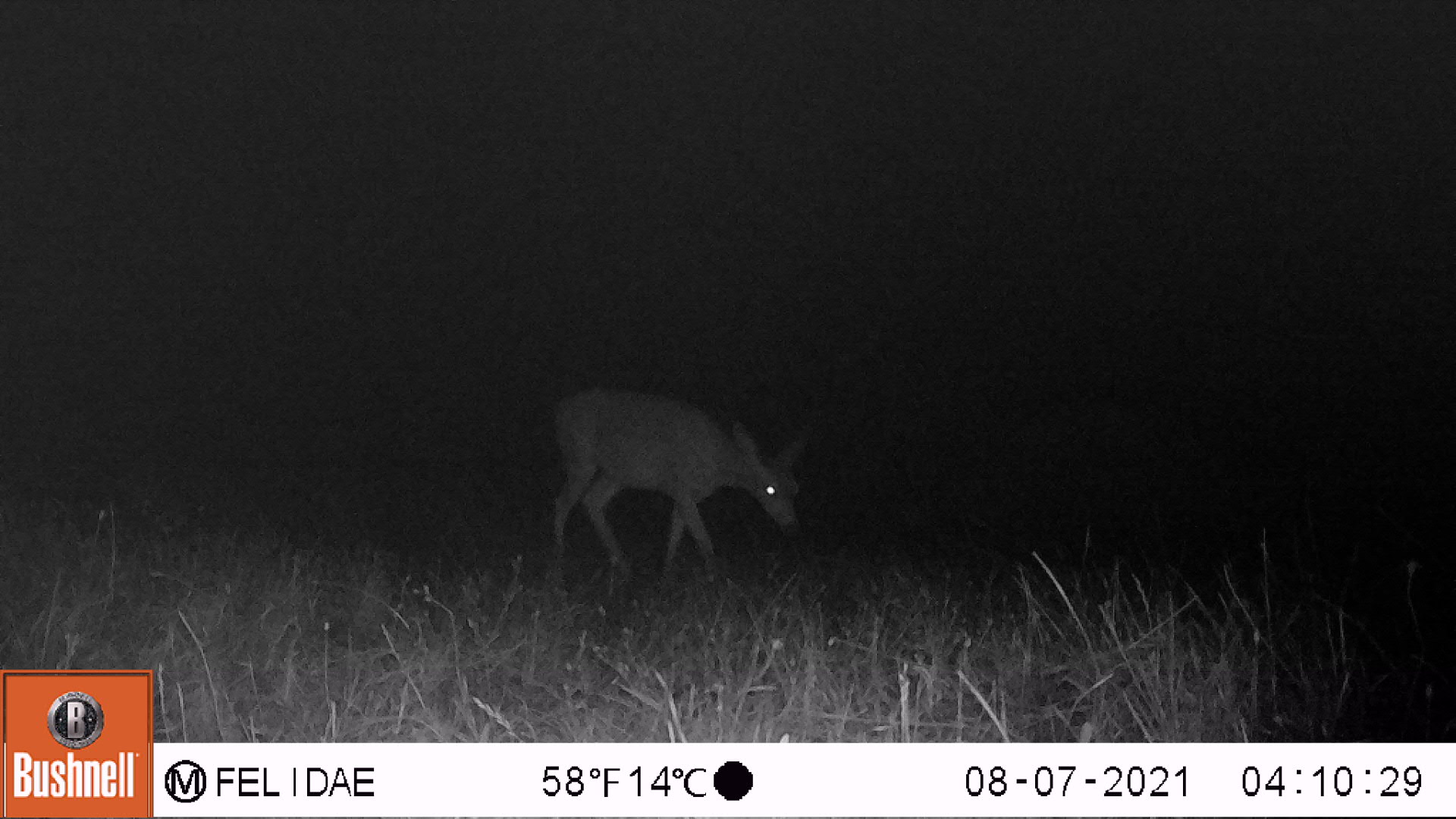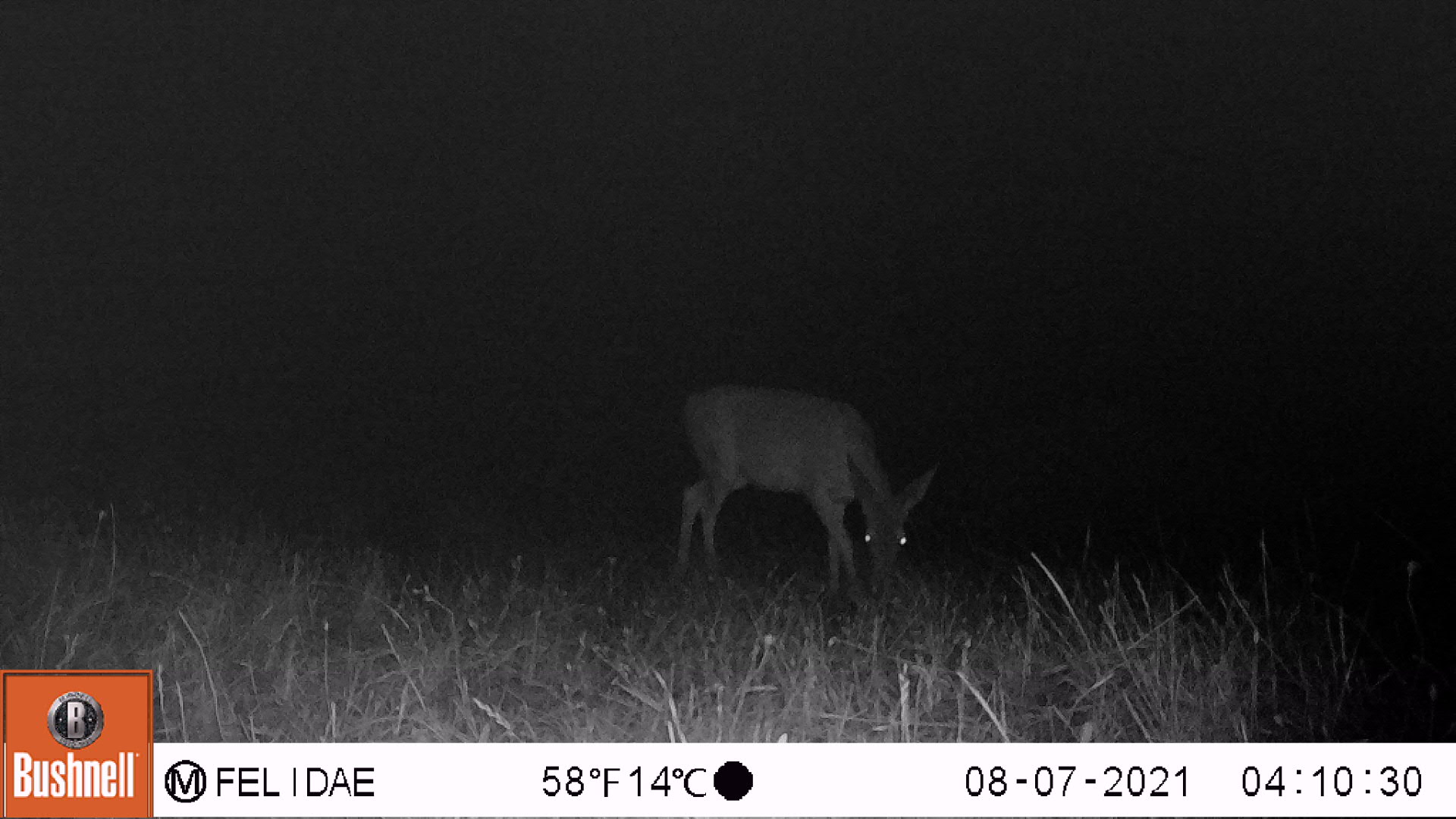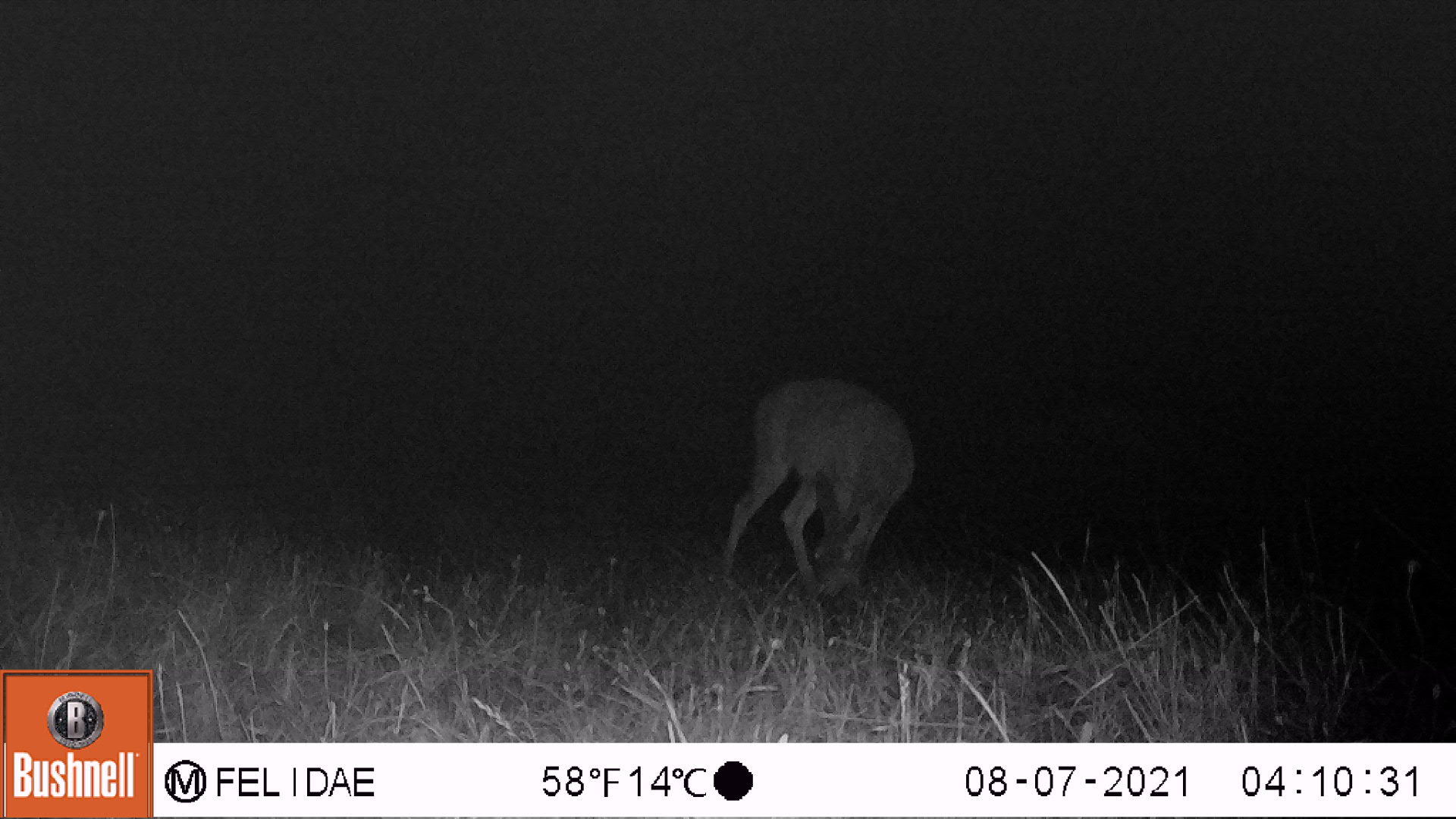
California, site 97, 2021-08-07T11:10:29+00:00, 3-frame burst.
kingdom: Animalia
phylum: Chordata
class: Mammalia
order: Artiodactyla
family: Cervidae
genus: Odocoileus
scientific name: Odocoileus hemionus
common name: mule deer